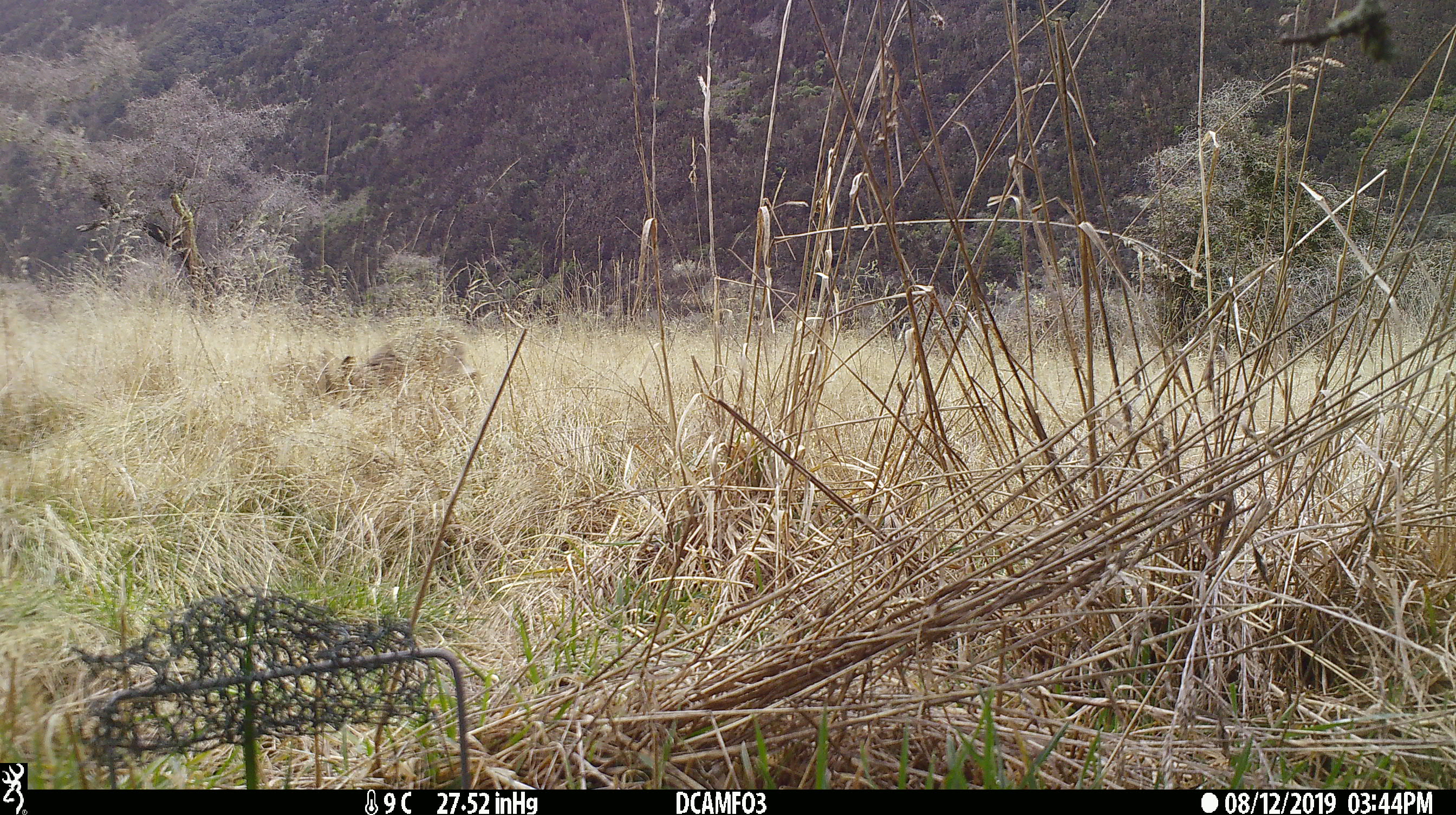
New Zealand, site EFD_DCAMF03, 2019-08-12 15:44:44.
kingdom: Animalia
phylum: Chordata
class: Mammalia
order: Lagomorpha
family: Leporidae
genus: Lepus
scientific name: Lepus europaeus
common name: brown hare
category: hare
Hare (brown hare) (Lepus europaeus).